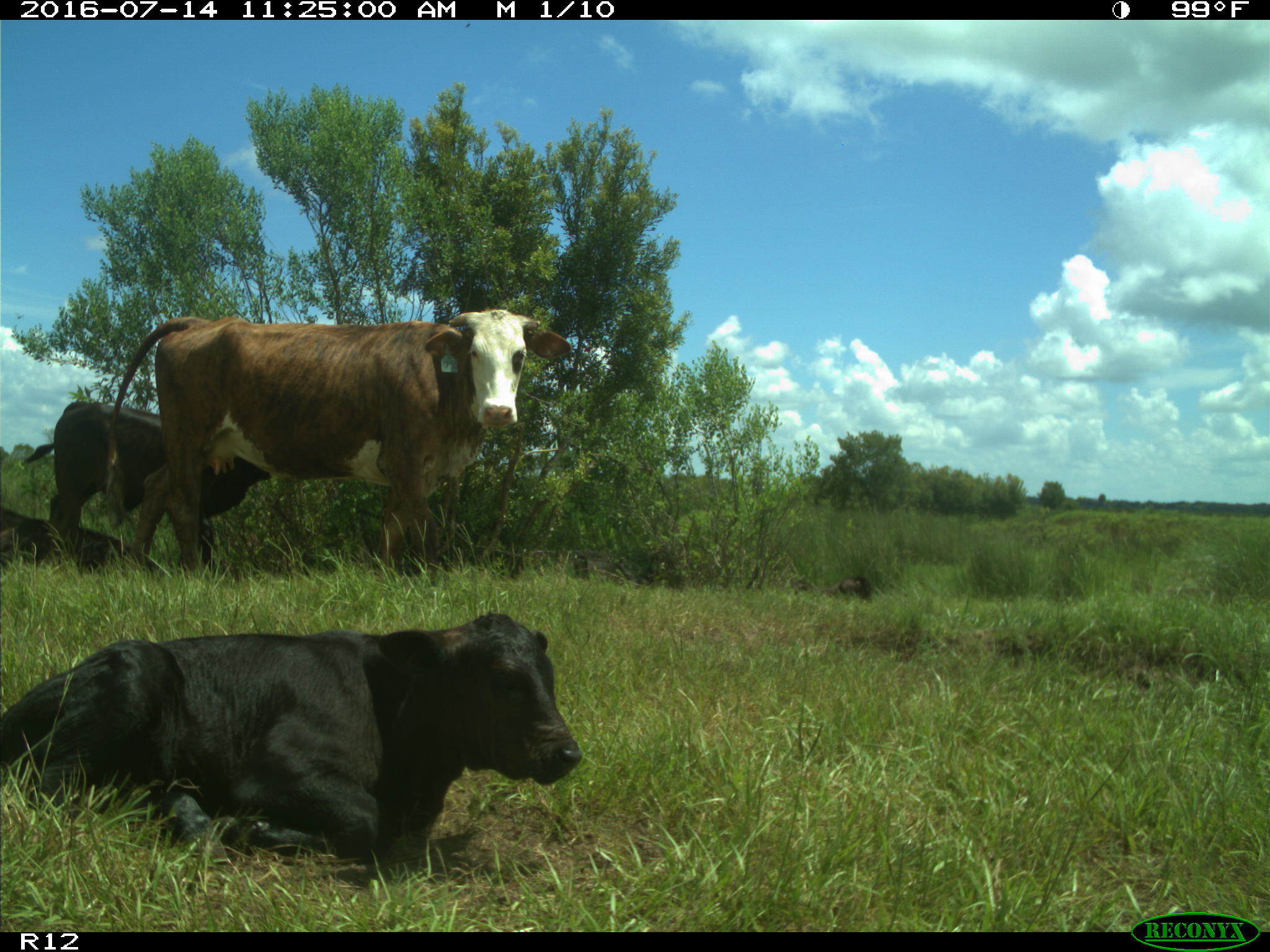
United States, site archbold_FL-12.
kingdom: Animalia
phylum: Chordata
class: Mammalia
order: Artiodactyla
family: Bovidae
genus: Bos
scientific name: Bos taurus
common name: domestic cow